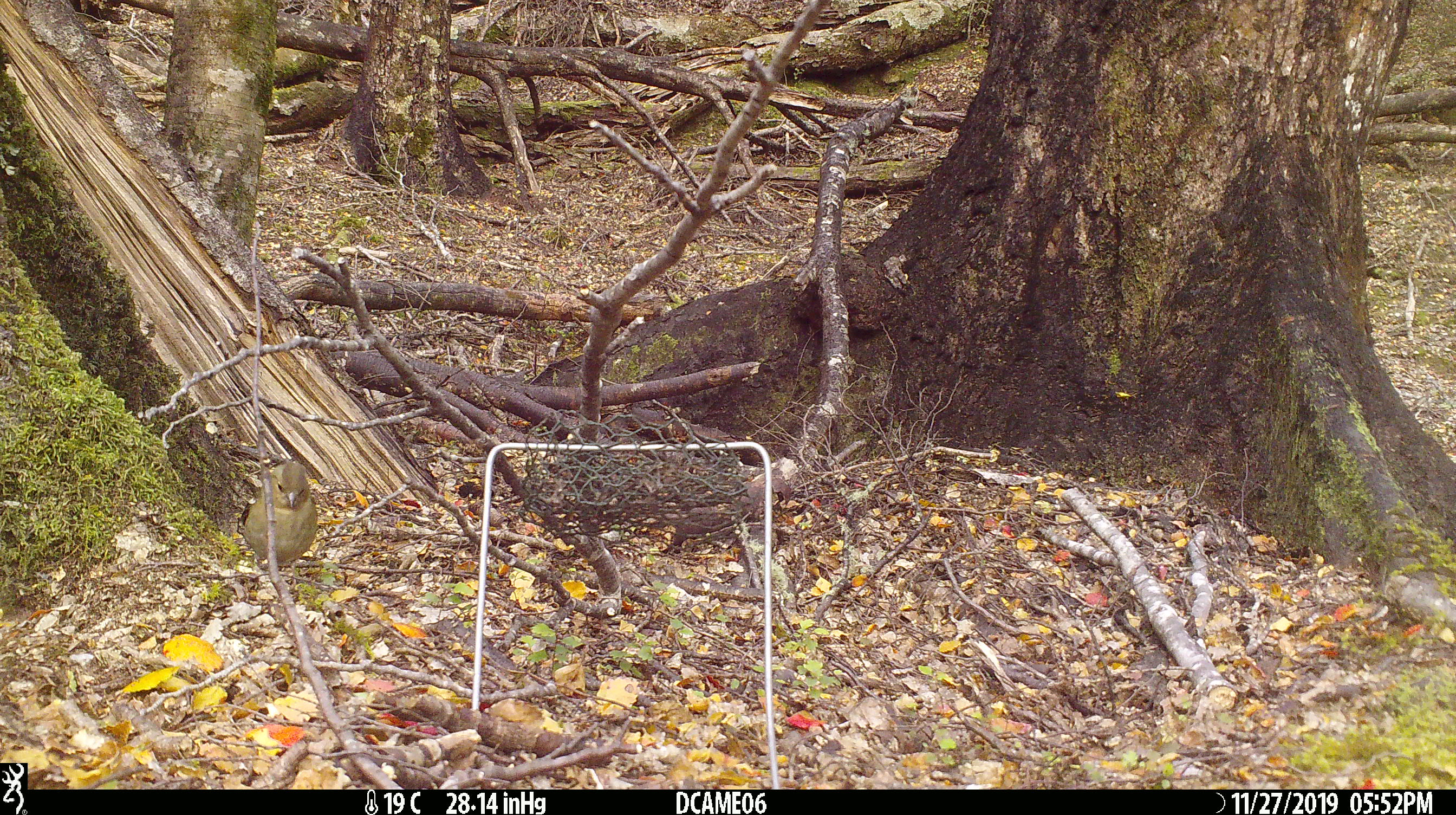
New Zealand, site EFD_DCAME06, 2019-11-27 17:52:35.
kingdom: Animalia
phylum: Chordata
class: Aves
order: Passeriformes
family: Fringillidae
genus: Fringilla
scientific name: Fringilla coelebs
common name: common chaffinch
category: chaffinch